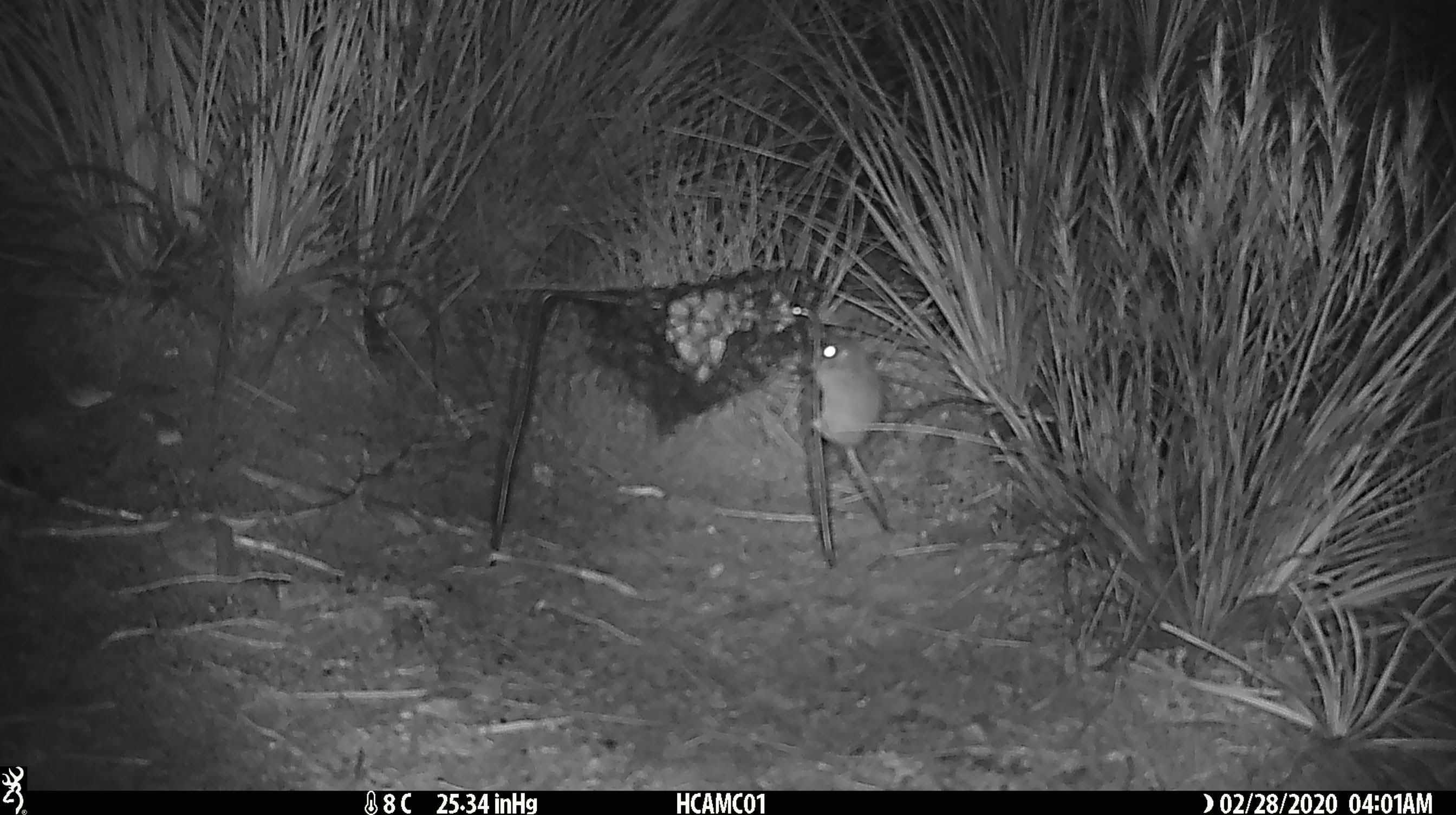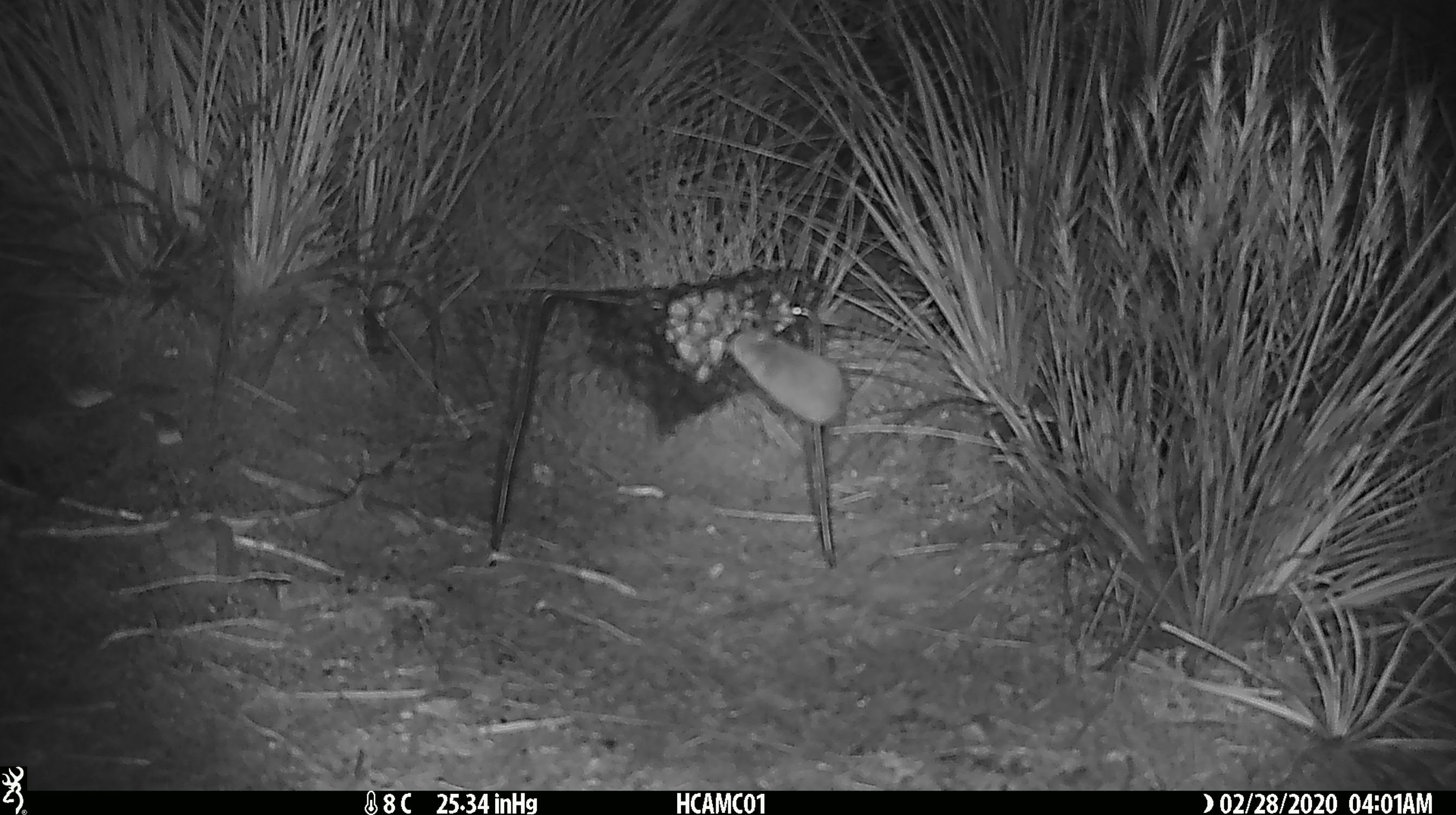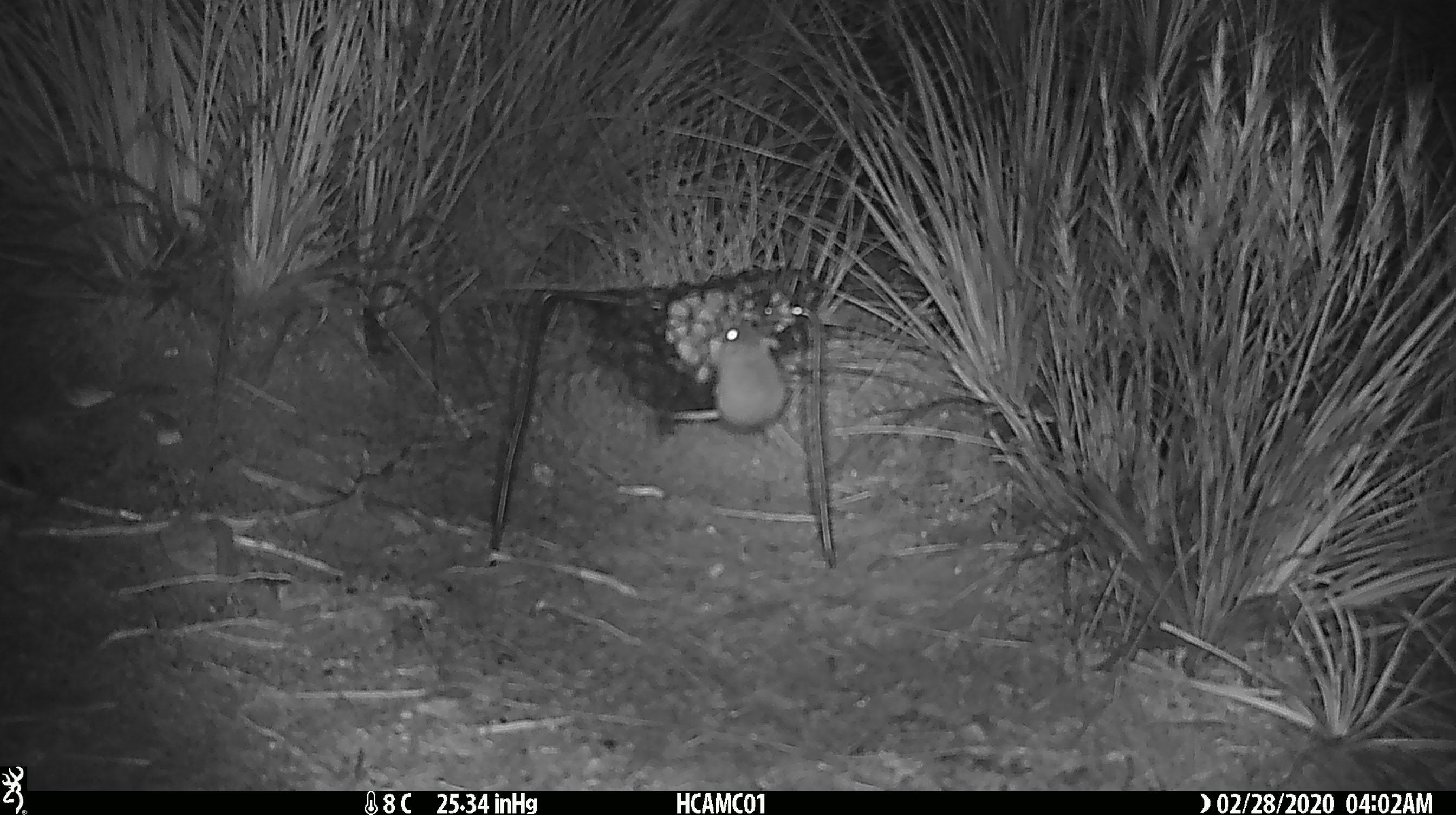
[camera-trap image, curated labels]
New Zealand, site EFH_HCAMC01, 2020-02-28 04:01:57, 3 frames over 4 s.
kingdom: Animalia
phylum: Chordata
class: Mammalia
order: Rodentia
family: Muridae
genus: Mus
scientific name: Mus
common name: mouse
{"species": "mouse (Mus)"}